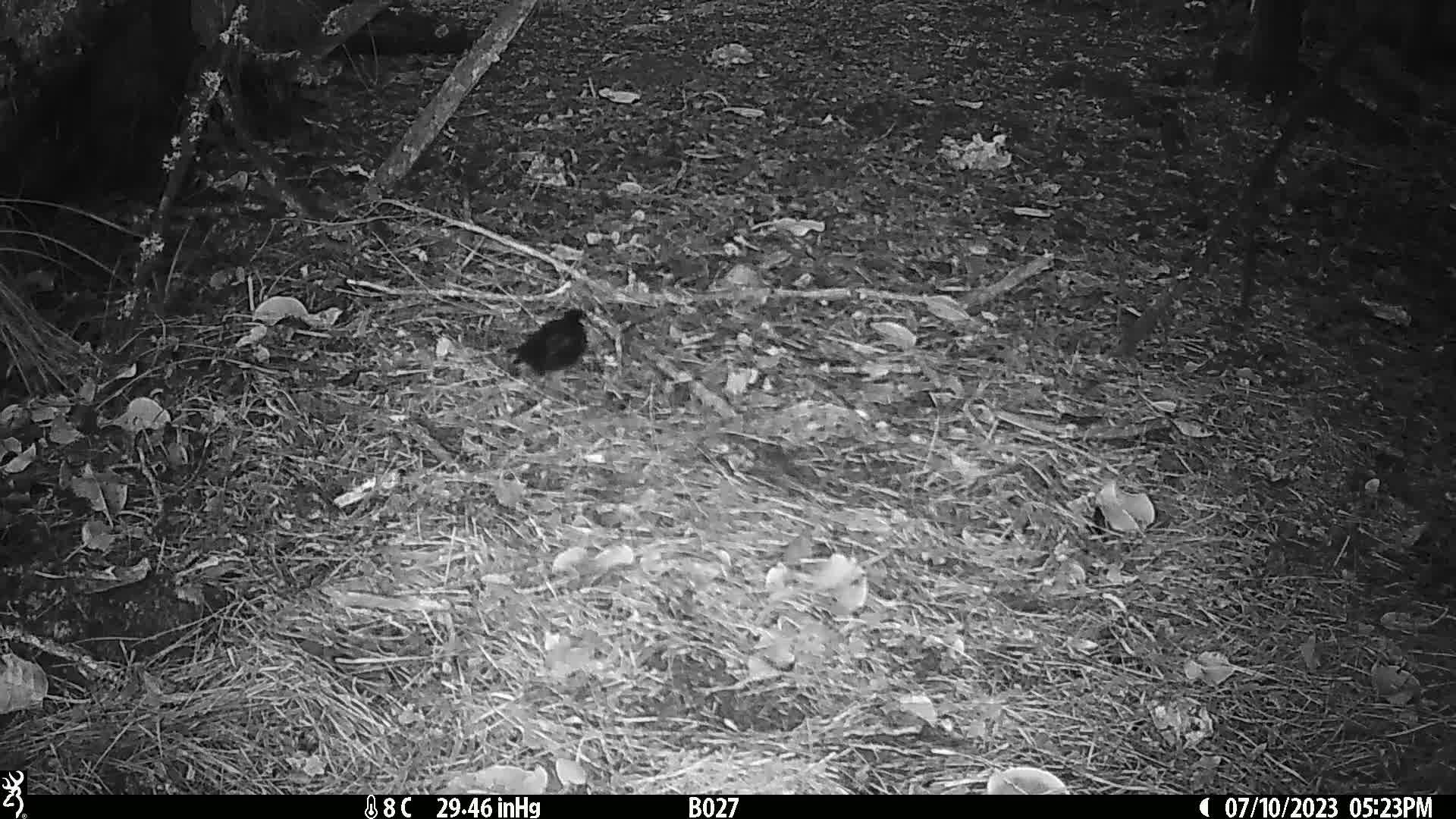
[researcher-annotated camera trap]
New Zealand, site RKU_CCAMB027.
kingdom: Animalia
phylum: Chordata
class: Aves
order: Passeriformes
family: Turdidae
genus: Turdus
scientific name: Turdus merula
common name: eurasian blackbird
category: blackbird